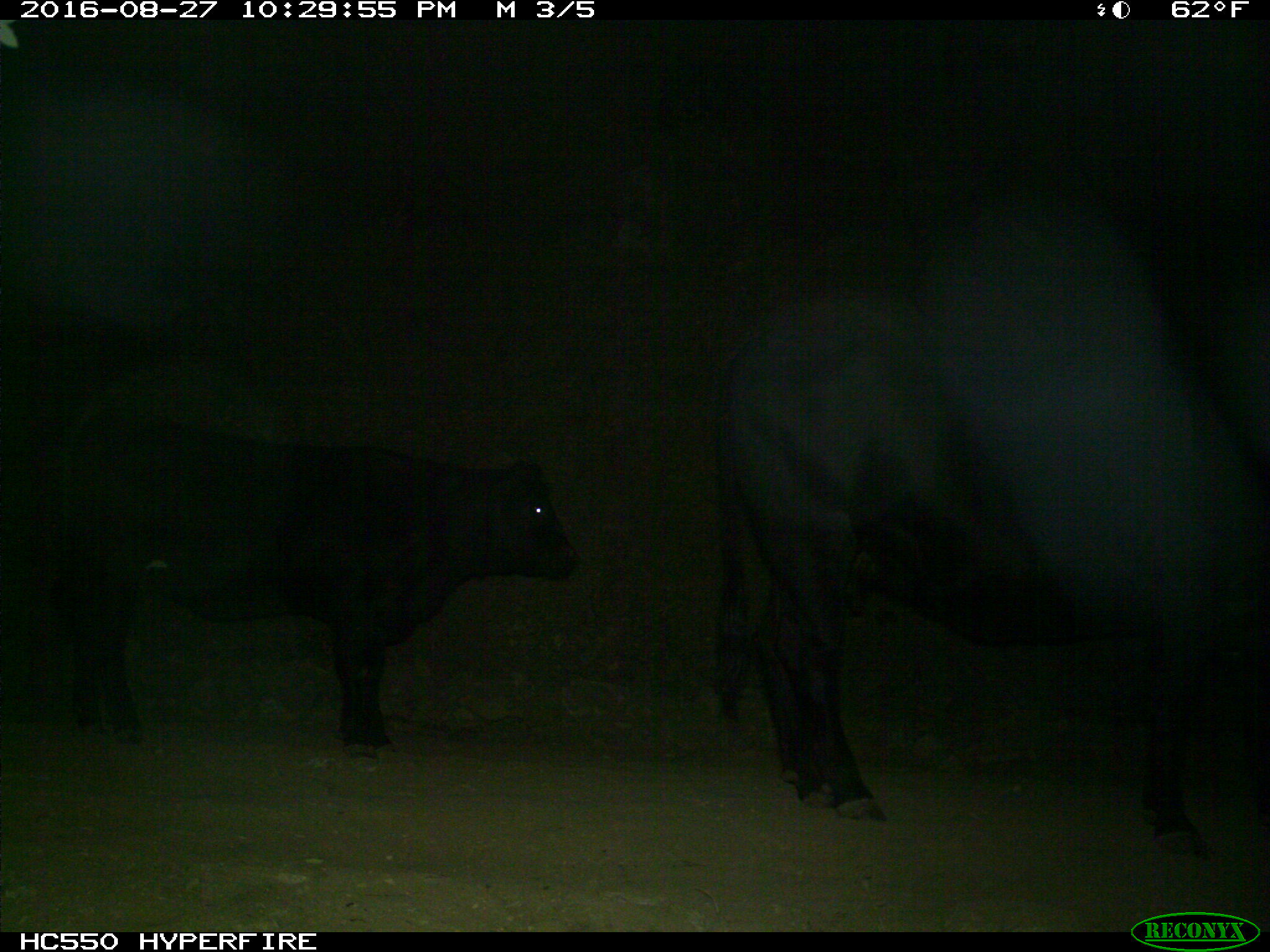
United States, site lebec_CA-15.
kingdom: Animalia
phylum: Chordata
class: Mammalia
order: Artiodactyla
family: Bovidae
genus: Bos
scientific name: Bos taurus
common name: domestic cow